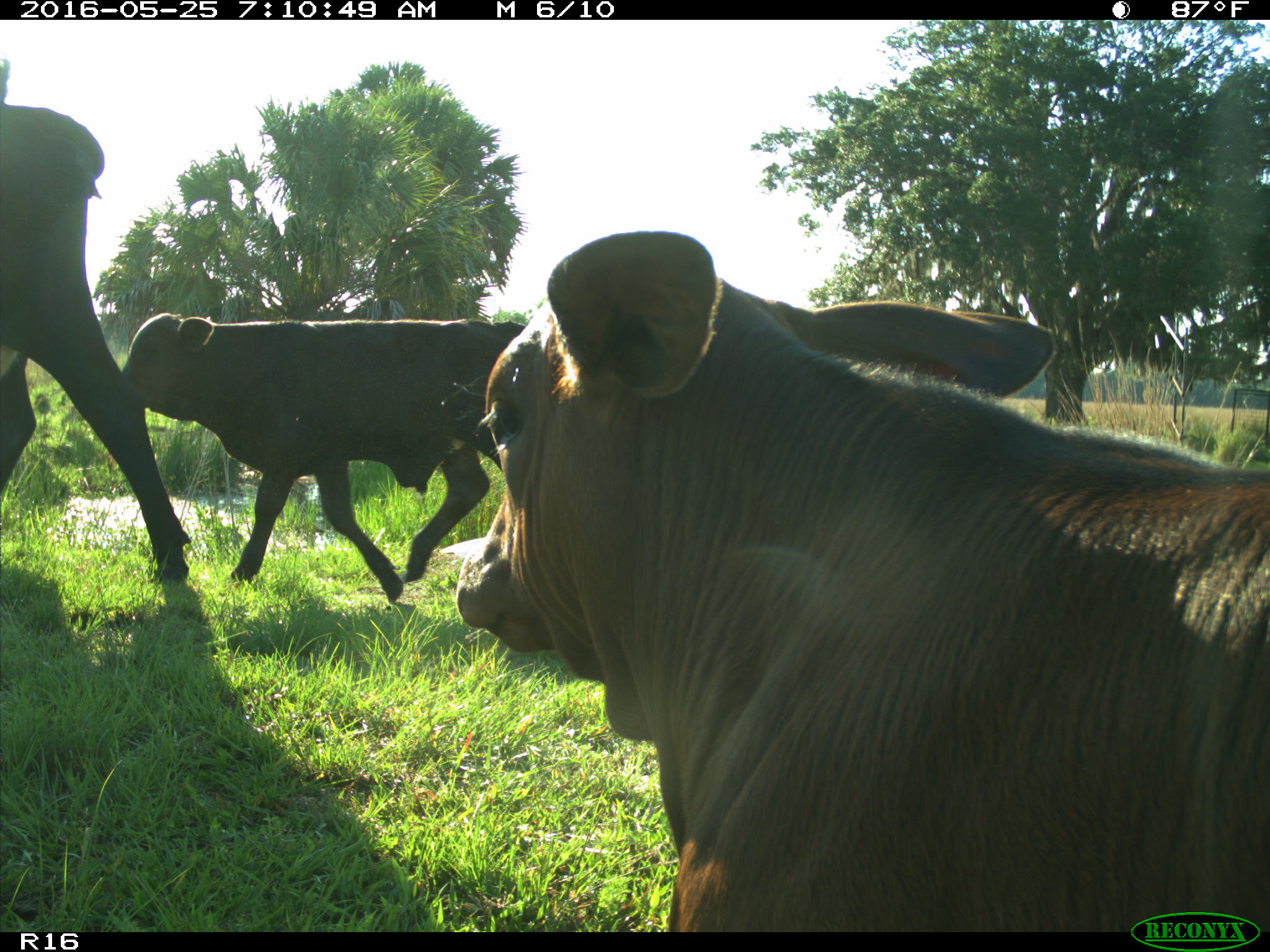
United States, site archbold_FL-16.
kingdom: Animalia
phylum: Chordata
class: Mammalia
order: Artiodactyla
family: Bovidae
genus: Bos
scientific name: Bos taurus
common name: domestic cow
Bos taurus (domestic cow).